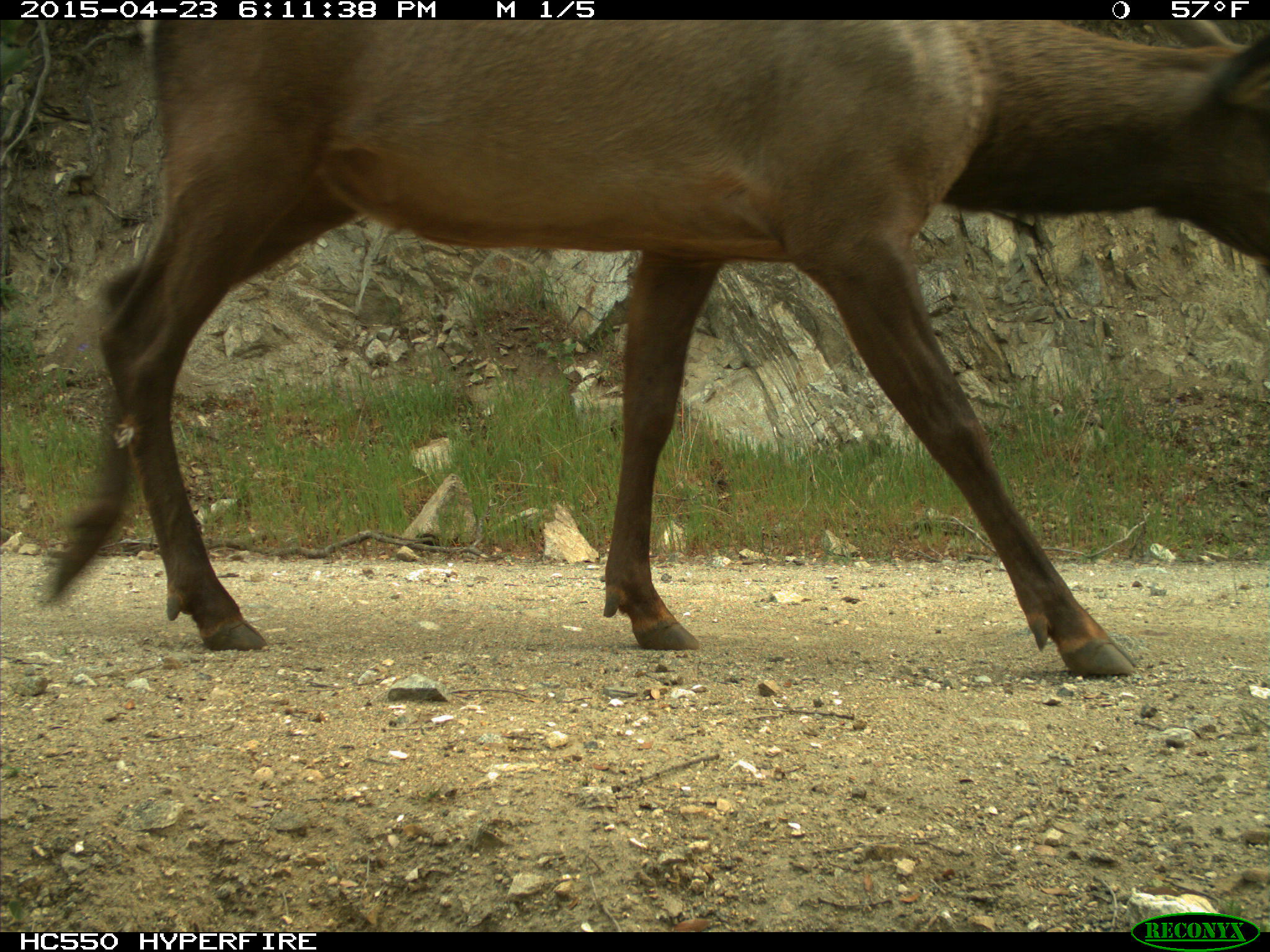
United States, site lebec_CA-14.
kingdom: Animalia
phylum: Chordata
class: Mammalia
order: Artiodactyla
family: Cervidae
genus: Cervus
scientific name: Cervus canadensis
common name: elk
Cervus canadensis (elk).